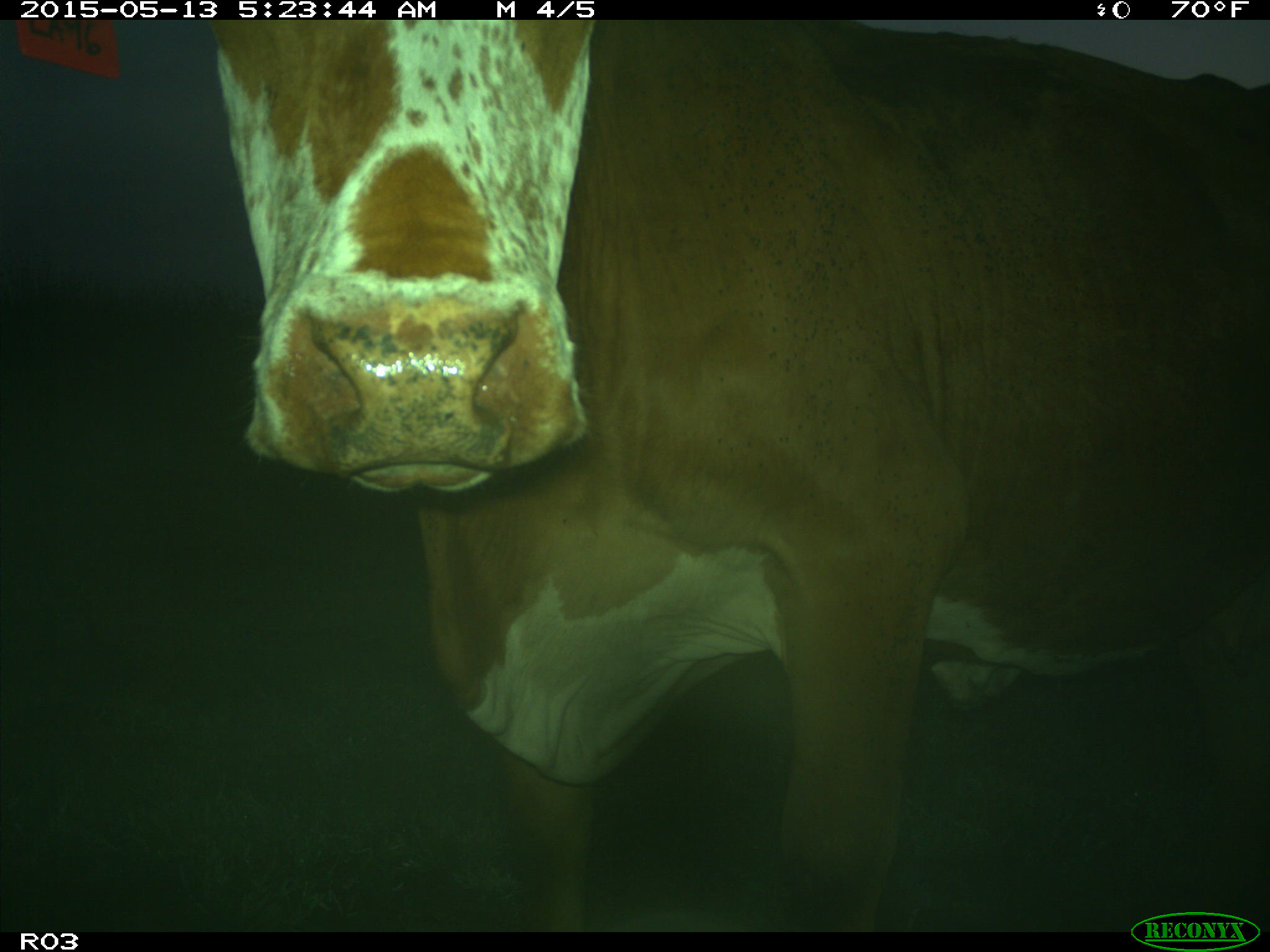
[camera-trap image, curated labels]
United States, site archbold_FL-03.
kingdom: Animalia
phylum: Chordata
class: Mammalia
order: Artiodactyla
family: Bovidae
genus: Bos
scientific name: Bos taurus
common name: domestic cow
Bos taurus (domestic cow).